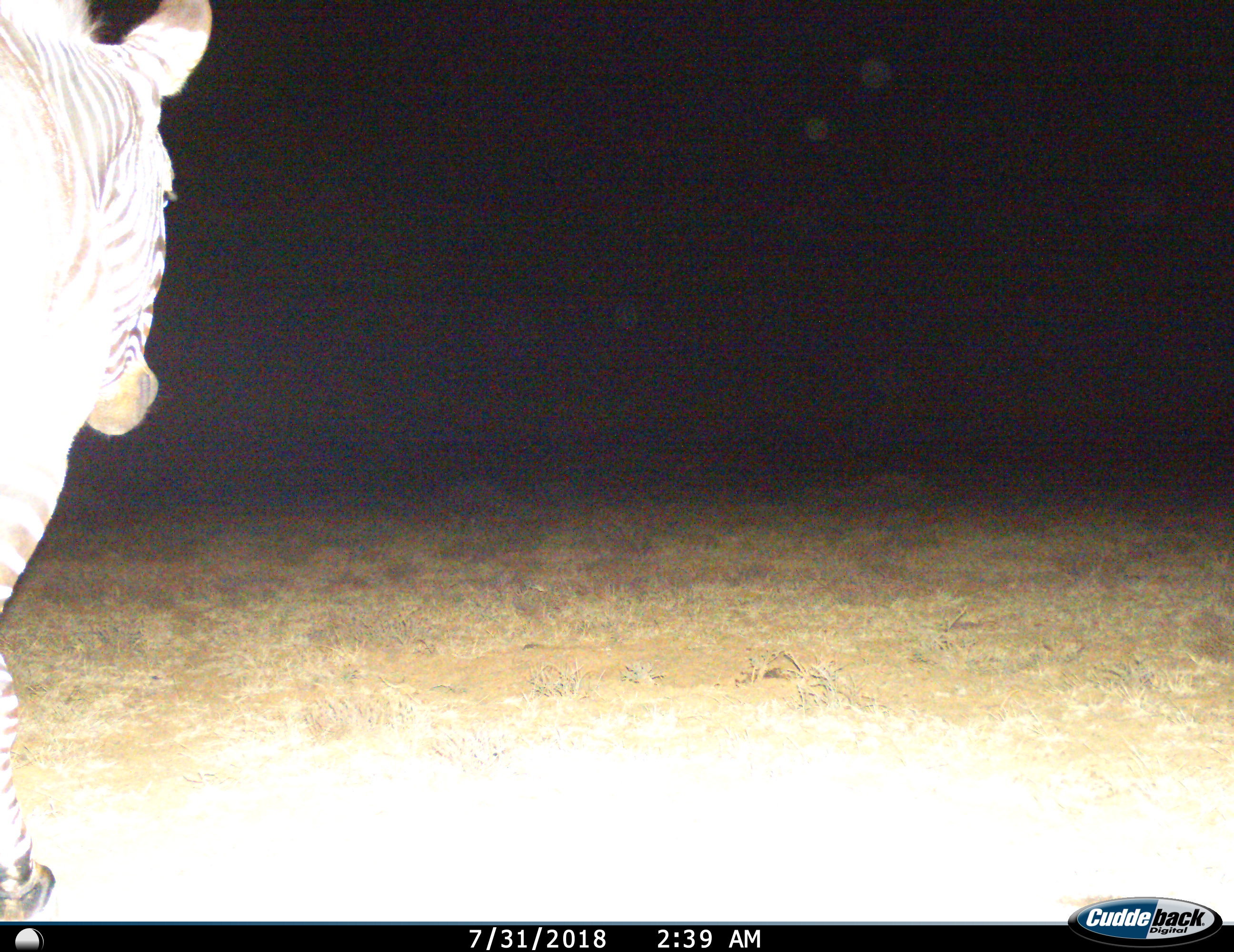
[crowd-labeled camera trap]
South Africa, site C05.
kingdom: Animalia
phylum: Chordata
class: Mammalia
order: Perissodactyla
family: Equidae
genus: Equus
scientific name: Equus zebra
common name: mountain zebra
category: zebramountain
Zebramountain (mountain zebra) (Equus zebra), count 1. Behavior (volunteer vote fractions): standing 10%, resting 0%, moving 90%, interacting 0%. Young present (vote fraction): 0%. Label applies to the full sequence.